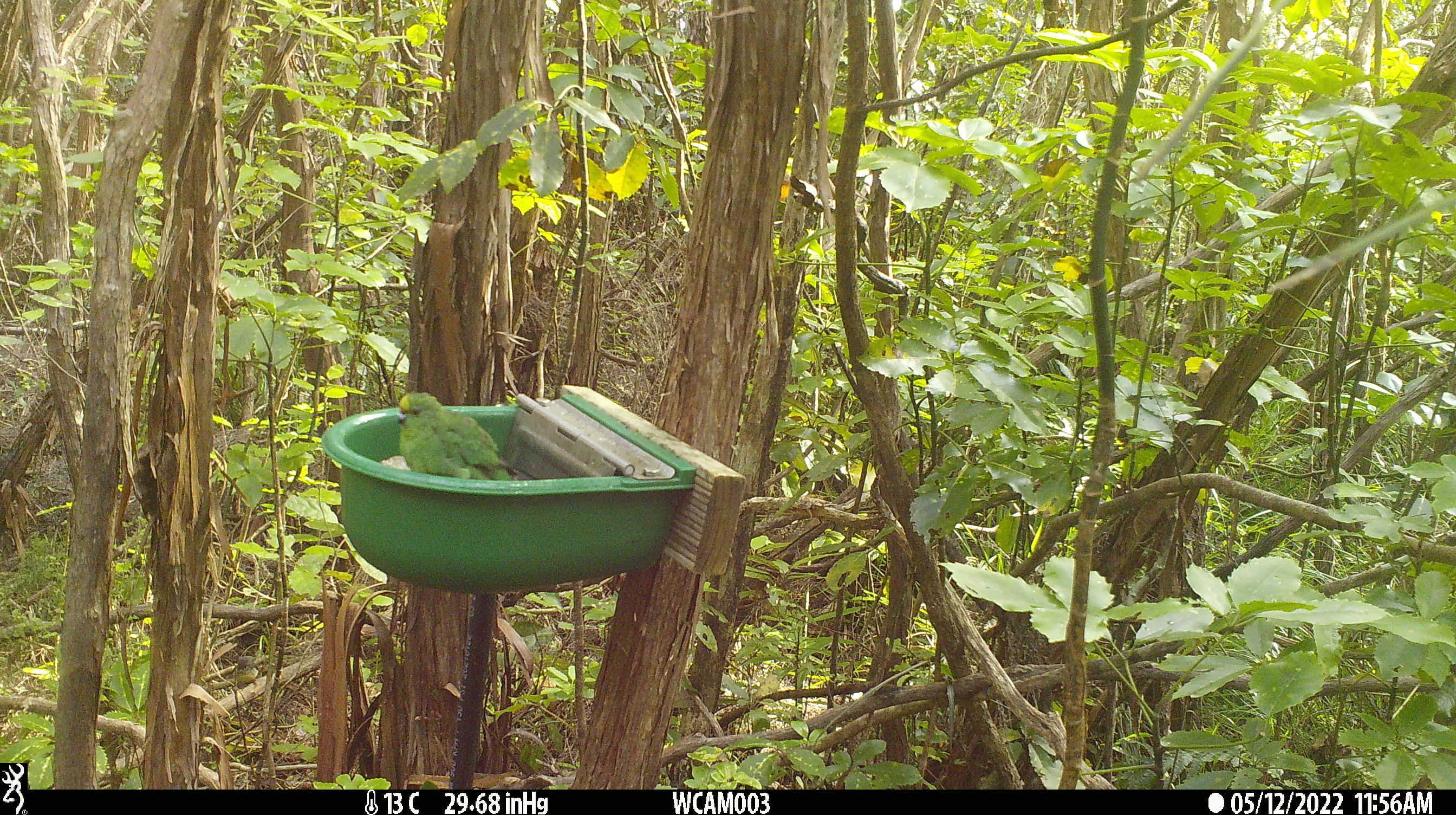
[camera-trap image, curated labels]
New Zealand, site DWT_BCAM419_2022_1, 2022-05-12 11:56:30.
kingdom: Animalia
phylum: Chordata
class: Aves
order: Psittaciformes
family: Psittaculidae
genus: Cyanoramphus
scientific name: Cyanoramphus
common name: parakeet